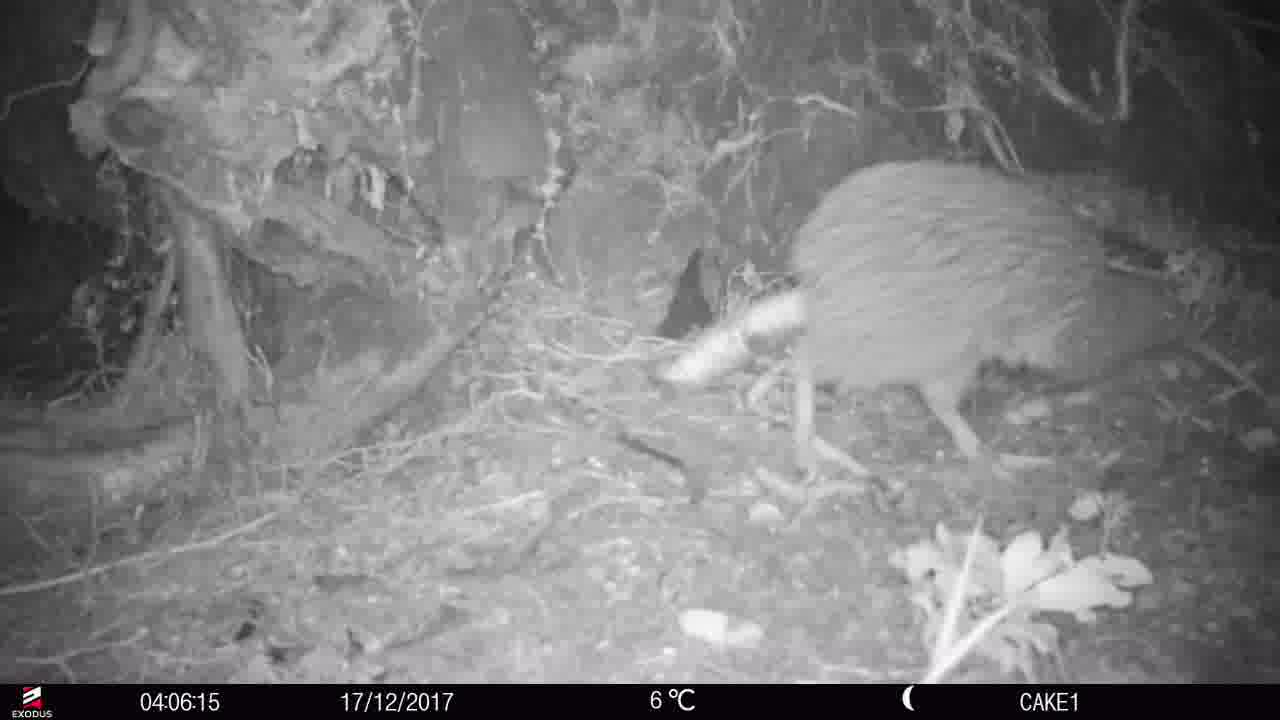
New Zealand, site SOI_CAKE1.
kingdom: Animalia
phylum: Chordata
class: Aves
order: Apterygiformes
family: Apterygidae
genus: Apteryx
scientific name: Apteryx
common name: kiwi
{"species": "kiwi (Apteryx)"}